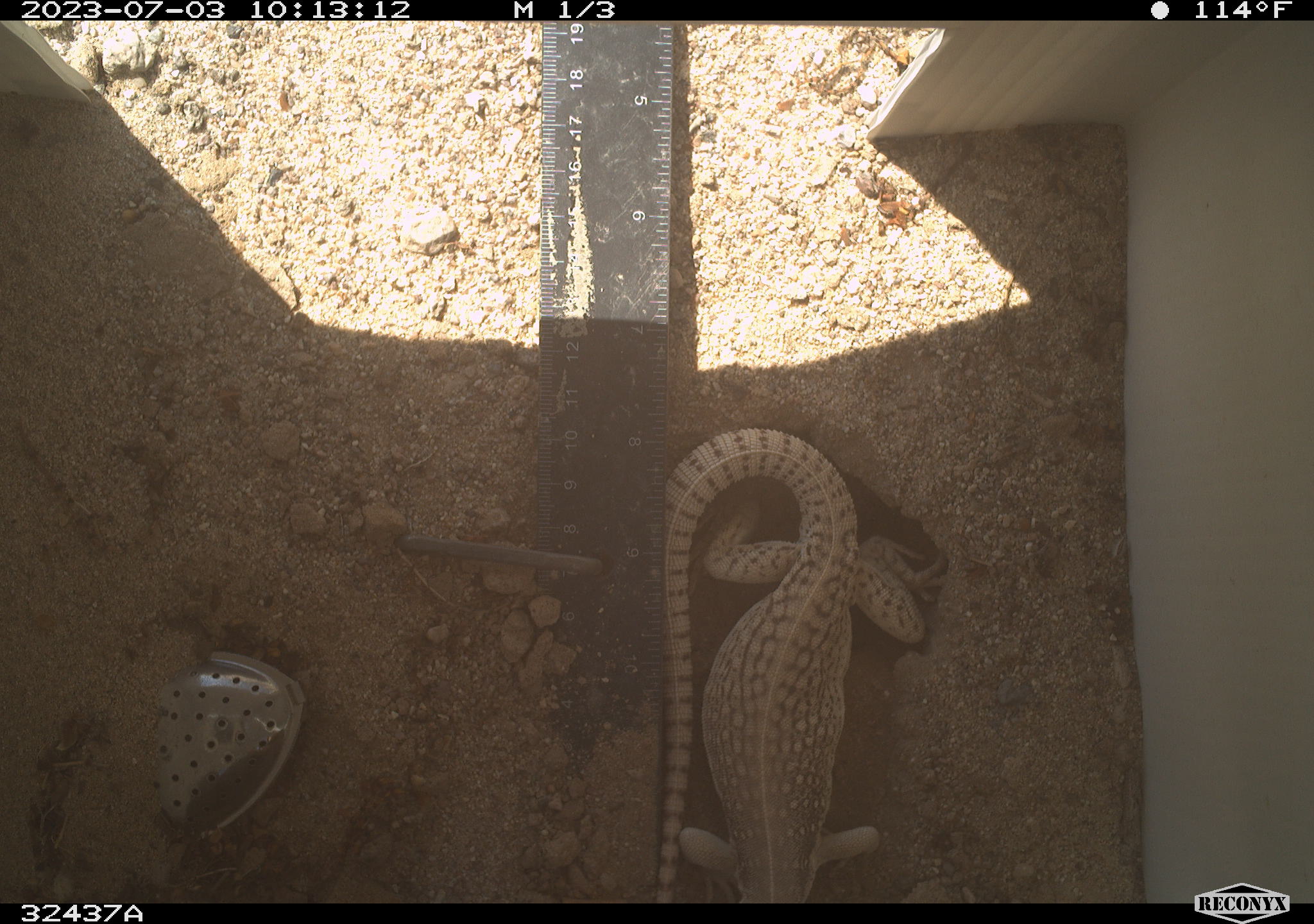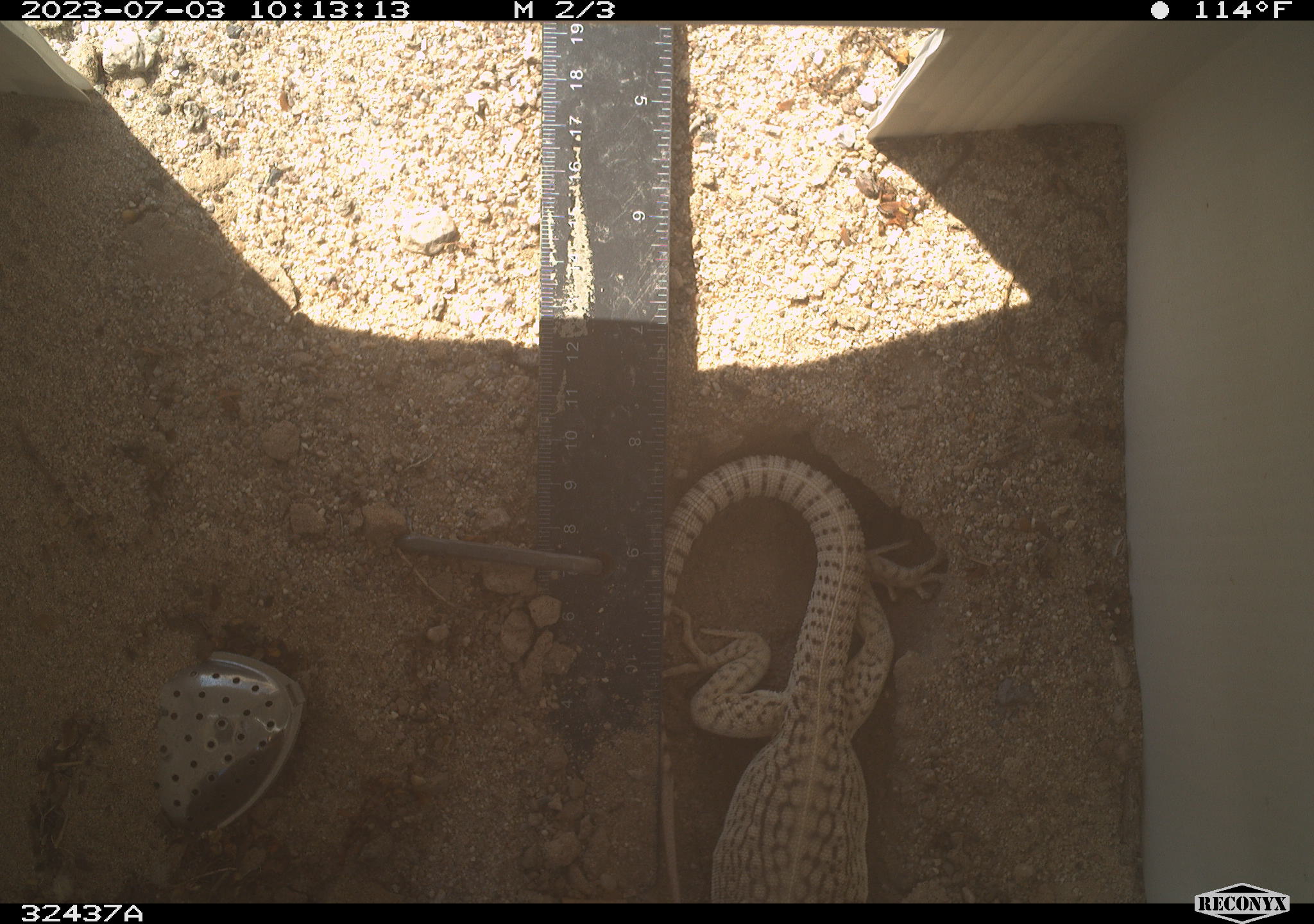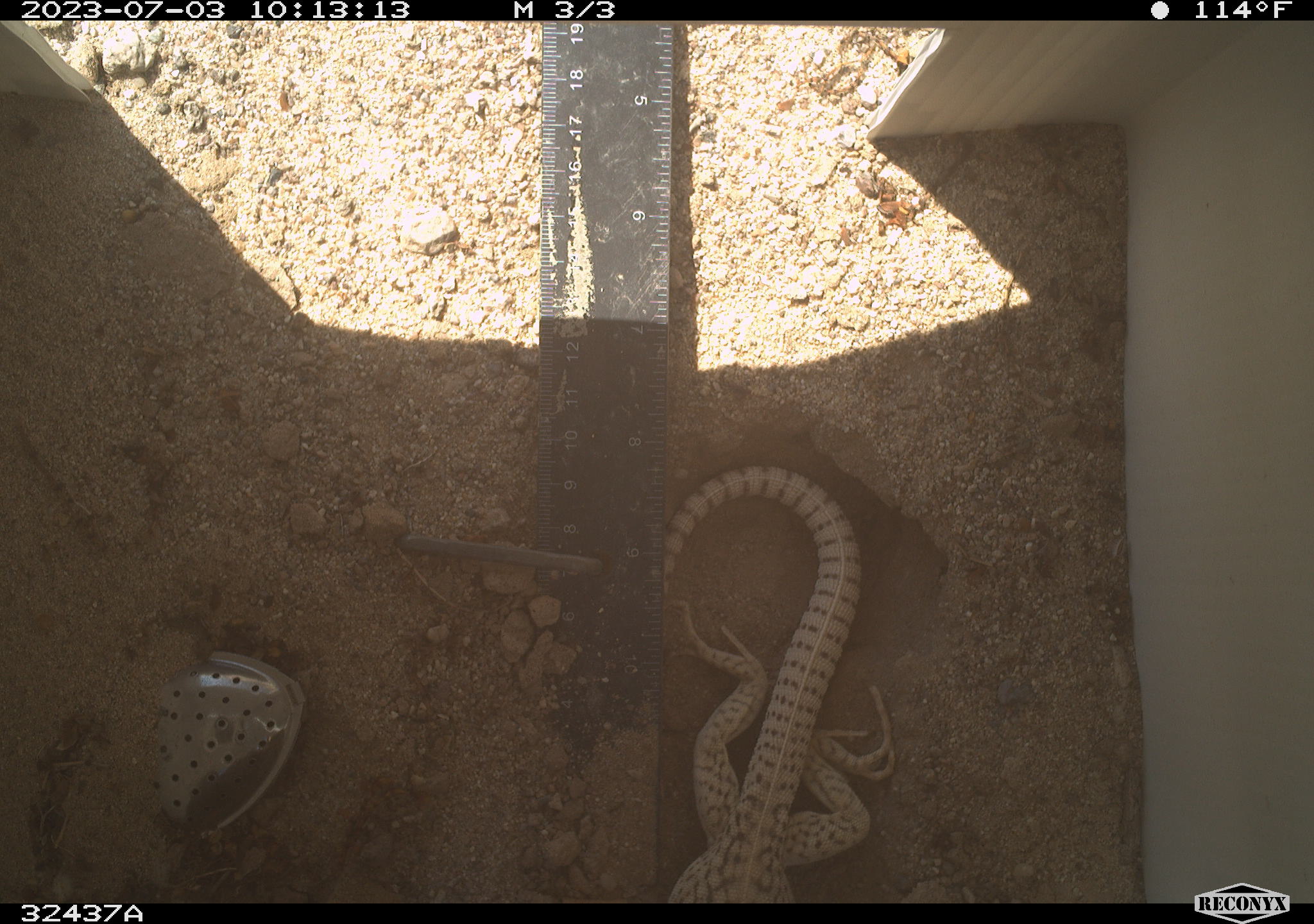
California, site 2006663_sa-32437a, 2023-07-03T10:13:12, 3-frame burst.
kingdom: Animalia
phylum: Chordata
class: Reptilia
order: Squamata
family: Iguanidae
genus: Dipsosaurus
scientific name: Dipsosaurus dorsalis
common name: common desert iguana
Common desert iguana (Dipsosaurus dorsalis).